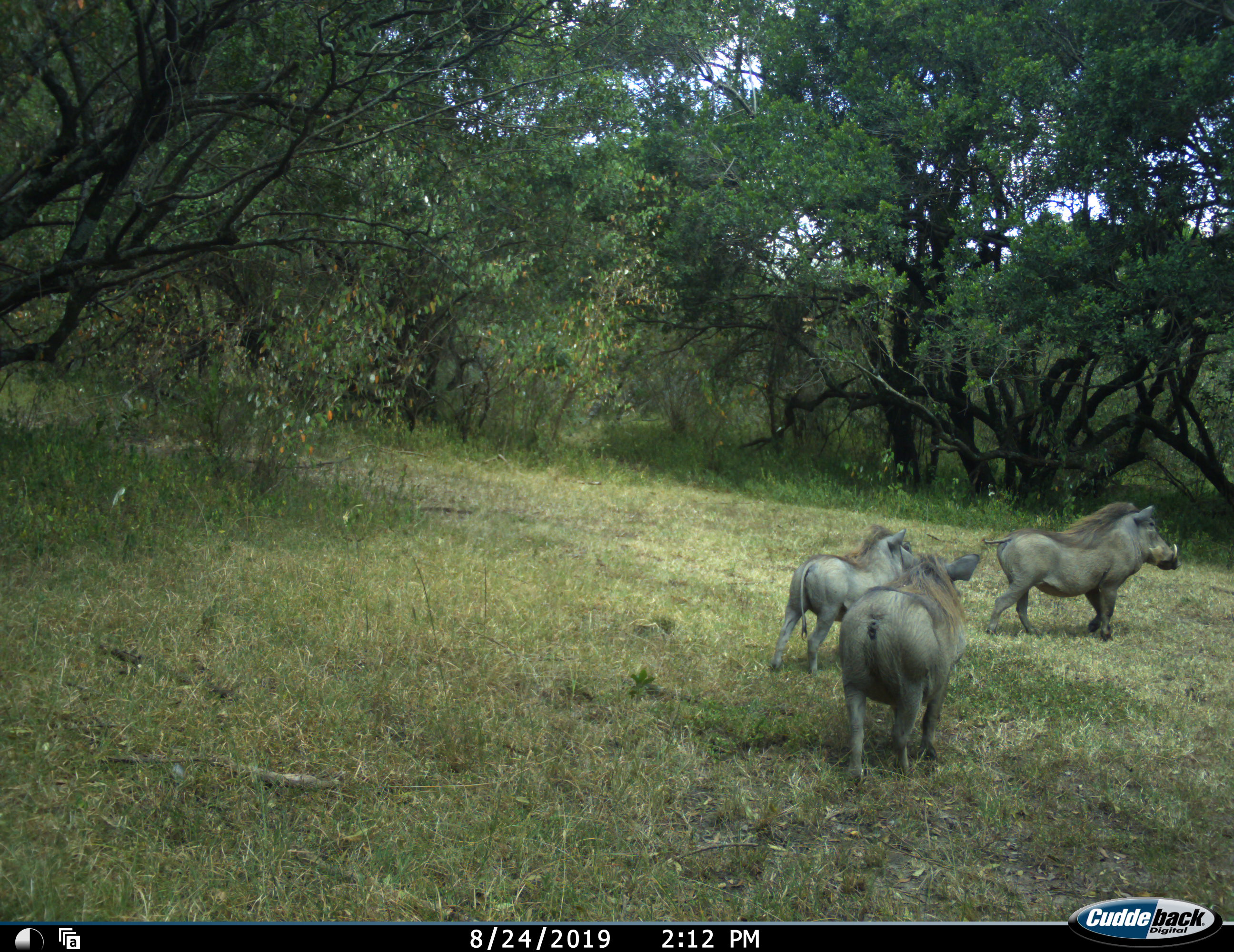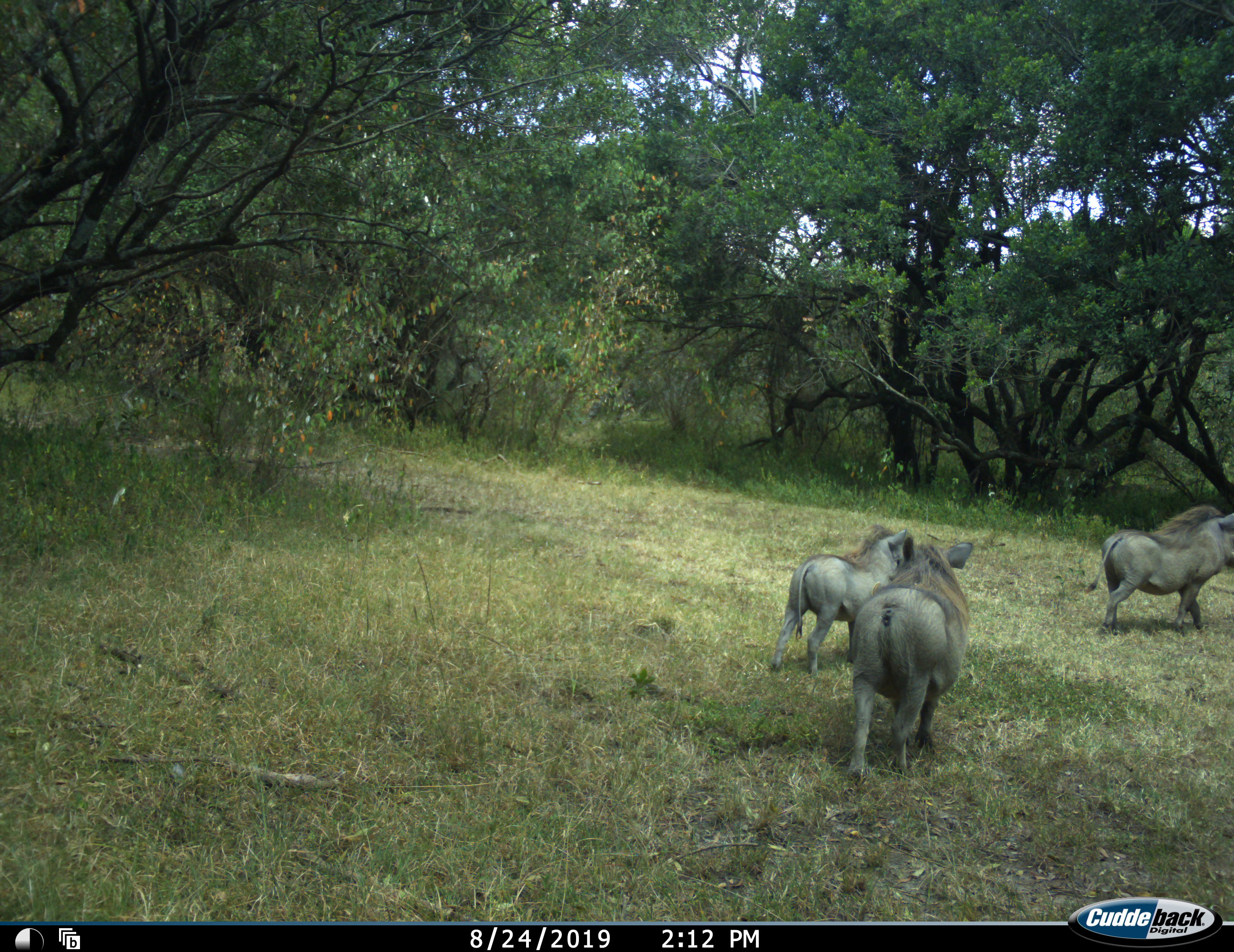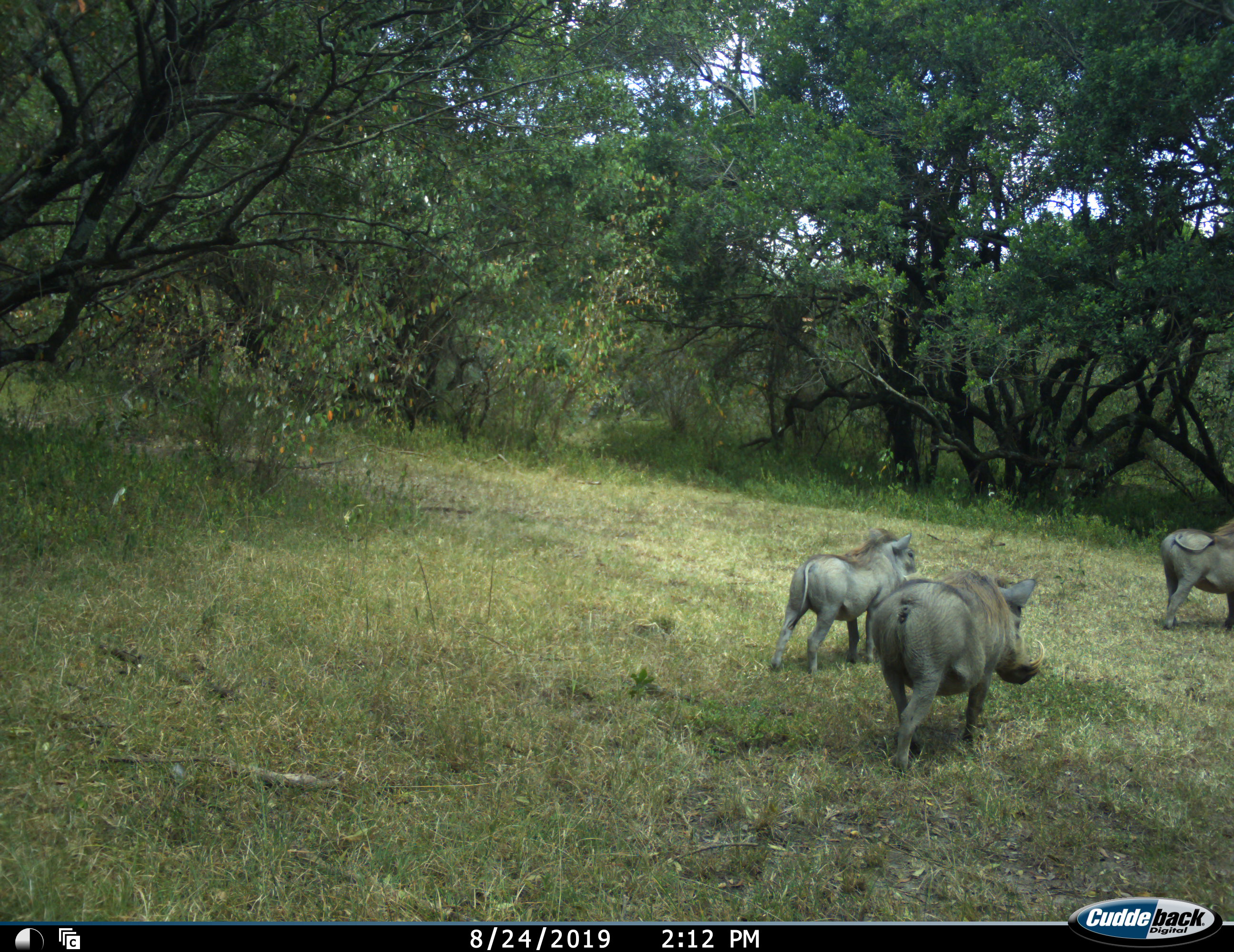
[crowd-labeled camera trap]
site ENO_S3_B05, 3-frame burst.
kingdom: Animalia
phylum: Chordata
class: Mammalia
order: Artiodactyla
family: Suidae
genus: Phacochoerus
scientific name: Phacochoerus africanus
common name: warthog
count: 3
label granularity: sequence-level